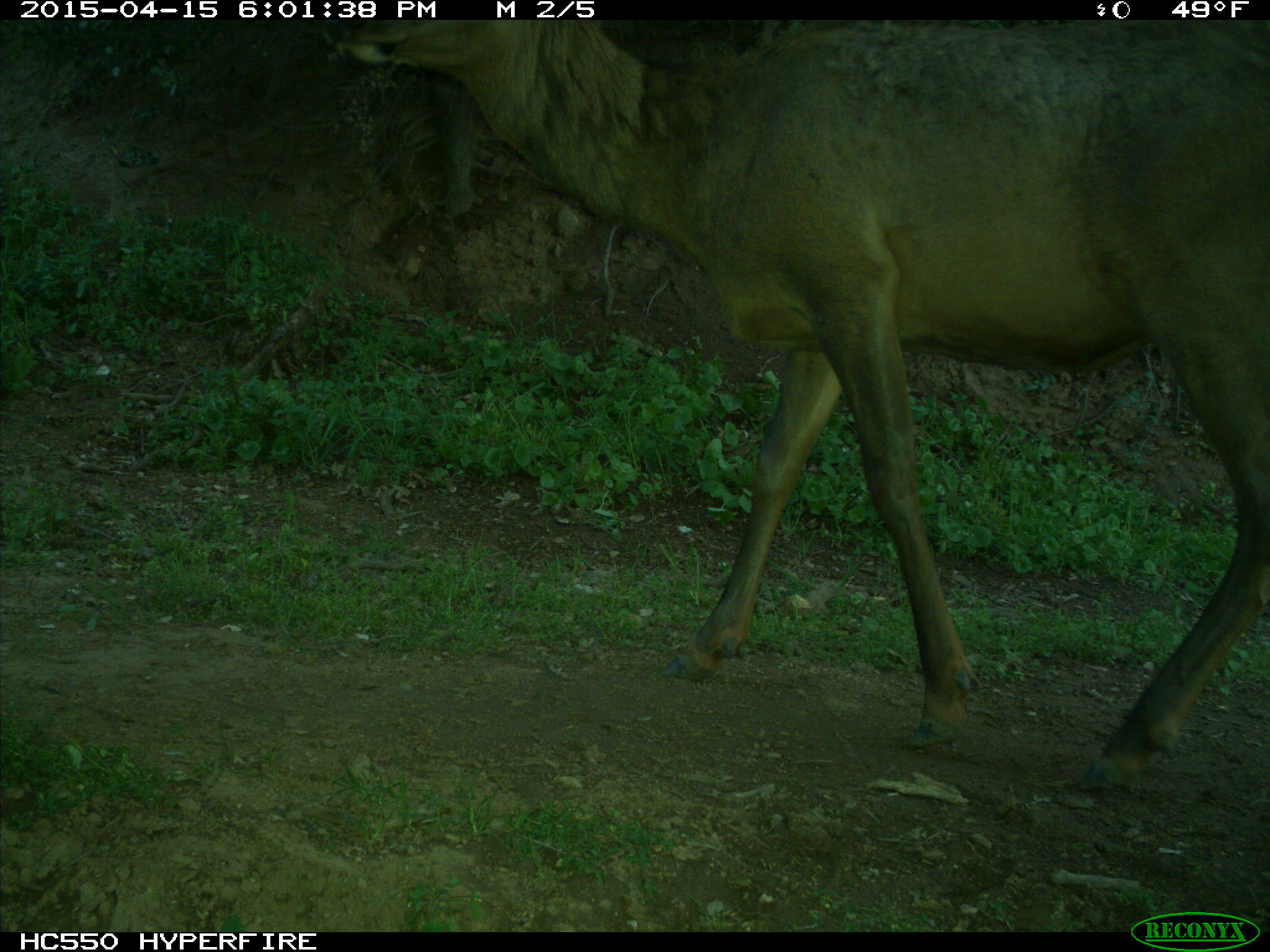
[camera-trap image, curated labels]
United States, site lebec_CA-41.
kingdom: Animalia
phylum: Chordata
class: Mammalia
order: Artiodactyla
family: Cervidae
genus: Cervus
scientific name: Cervus canadensis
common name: elk